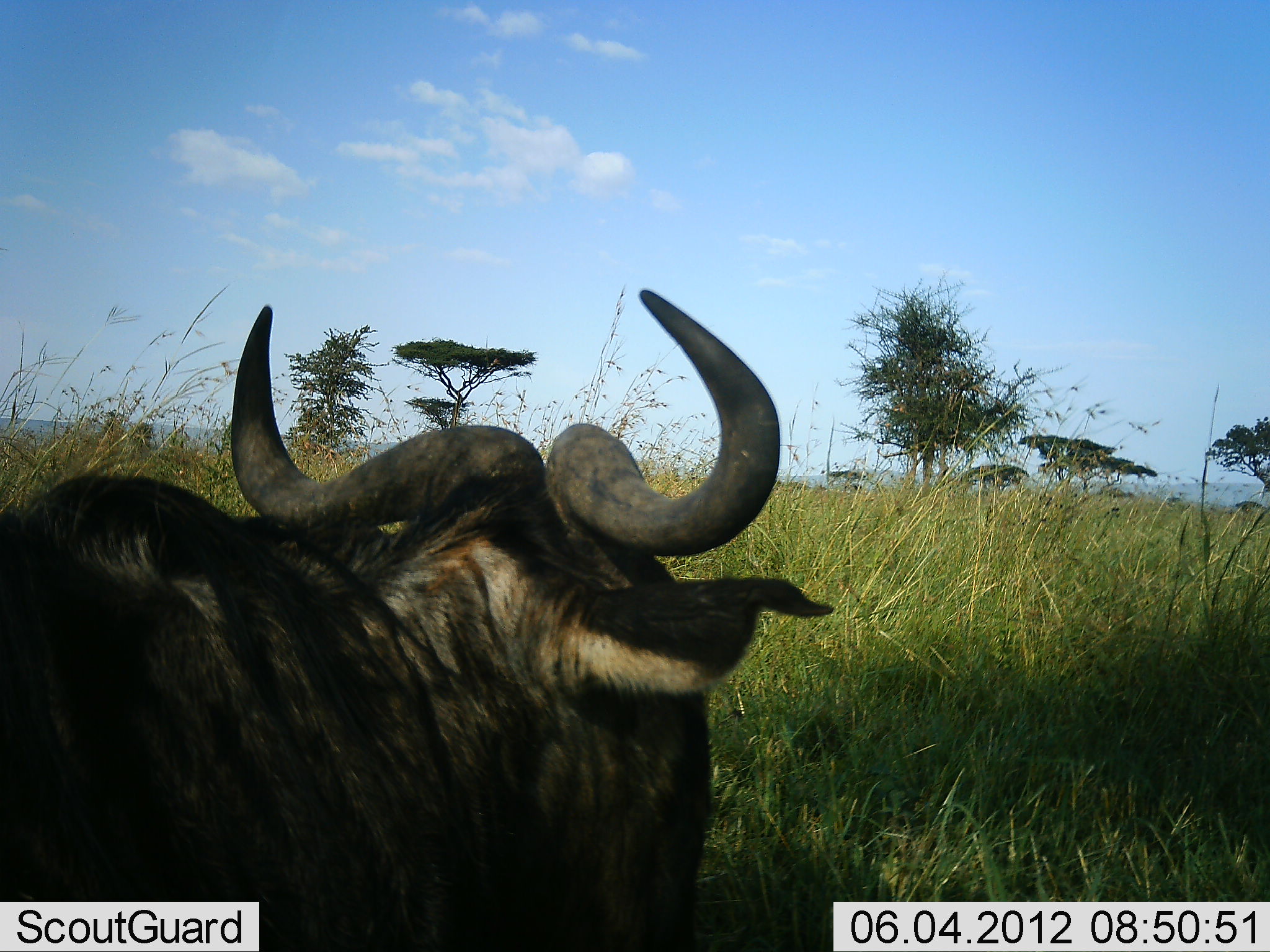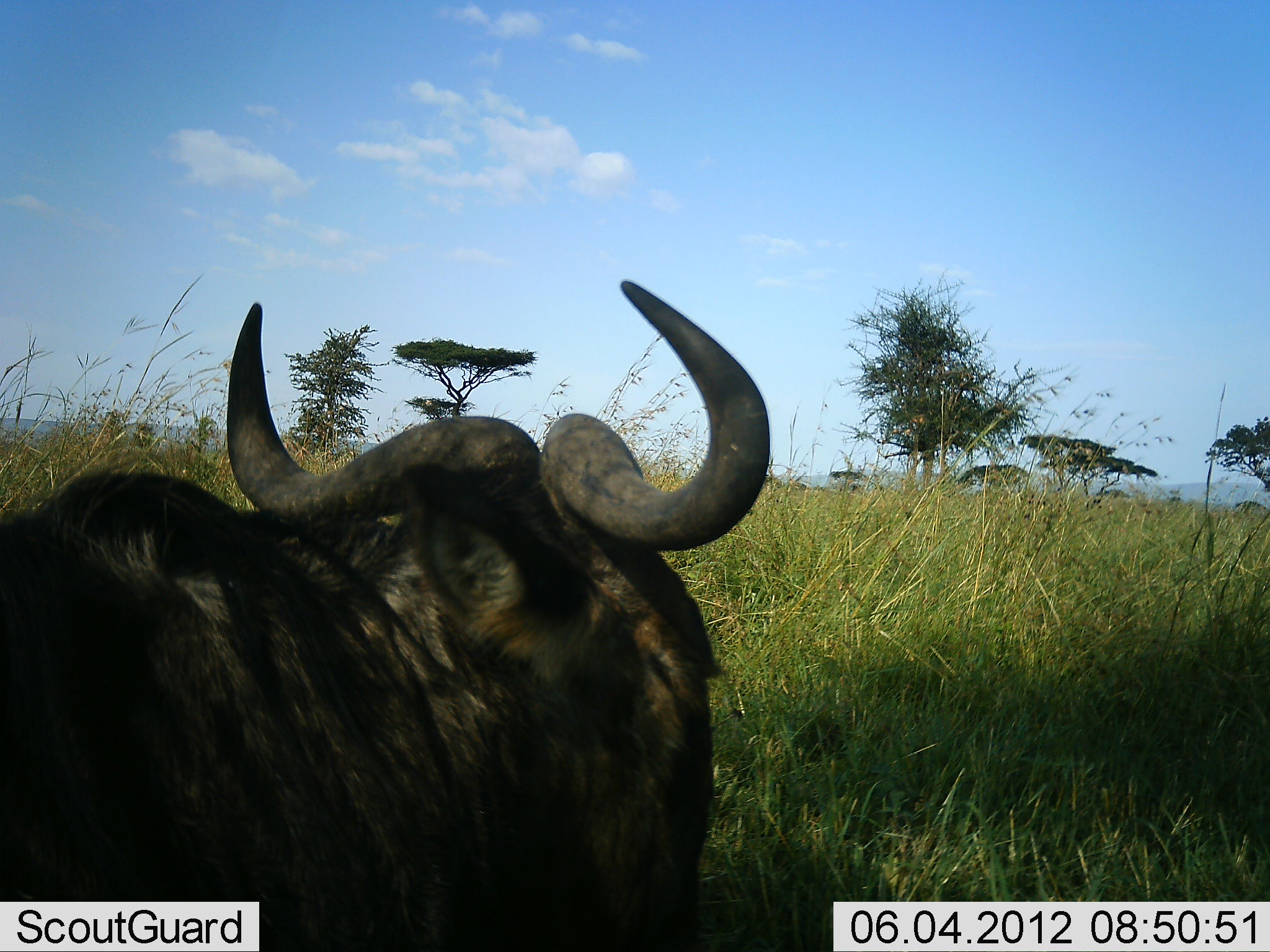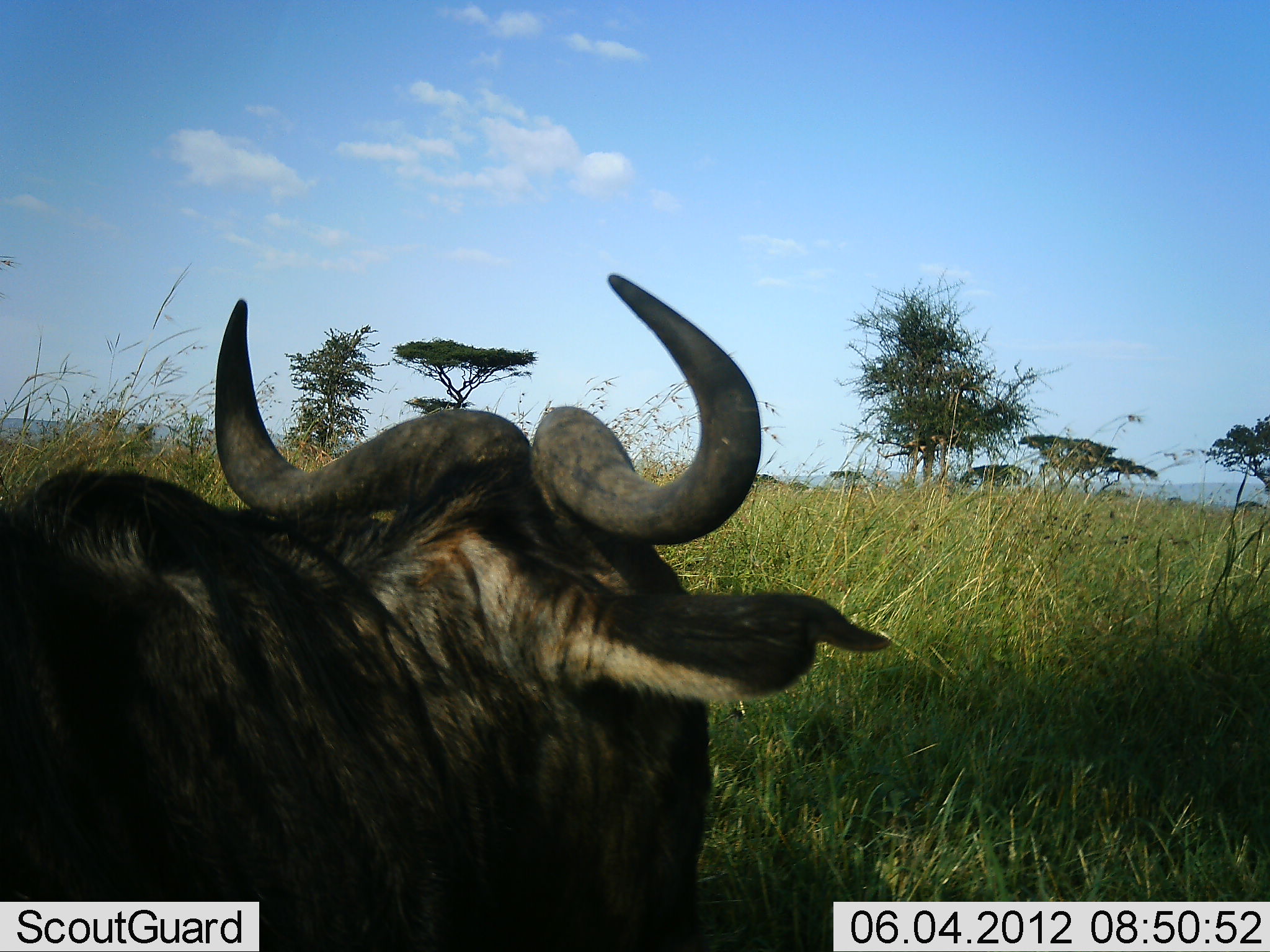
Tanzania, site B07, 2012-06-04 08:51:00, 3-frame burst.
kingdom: Animalia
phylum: Chordata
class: Mammalia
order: Artiodactyla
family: Bovidae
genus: Connochaetes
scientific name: Connochaetes taurinus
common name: blue wildebeest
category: wildebeest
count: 1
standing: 30%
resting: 60%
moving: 10%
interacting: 0%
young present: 0%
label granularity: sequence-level